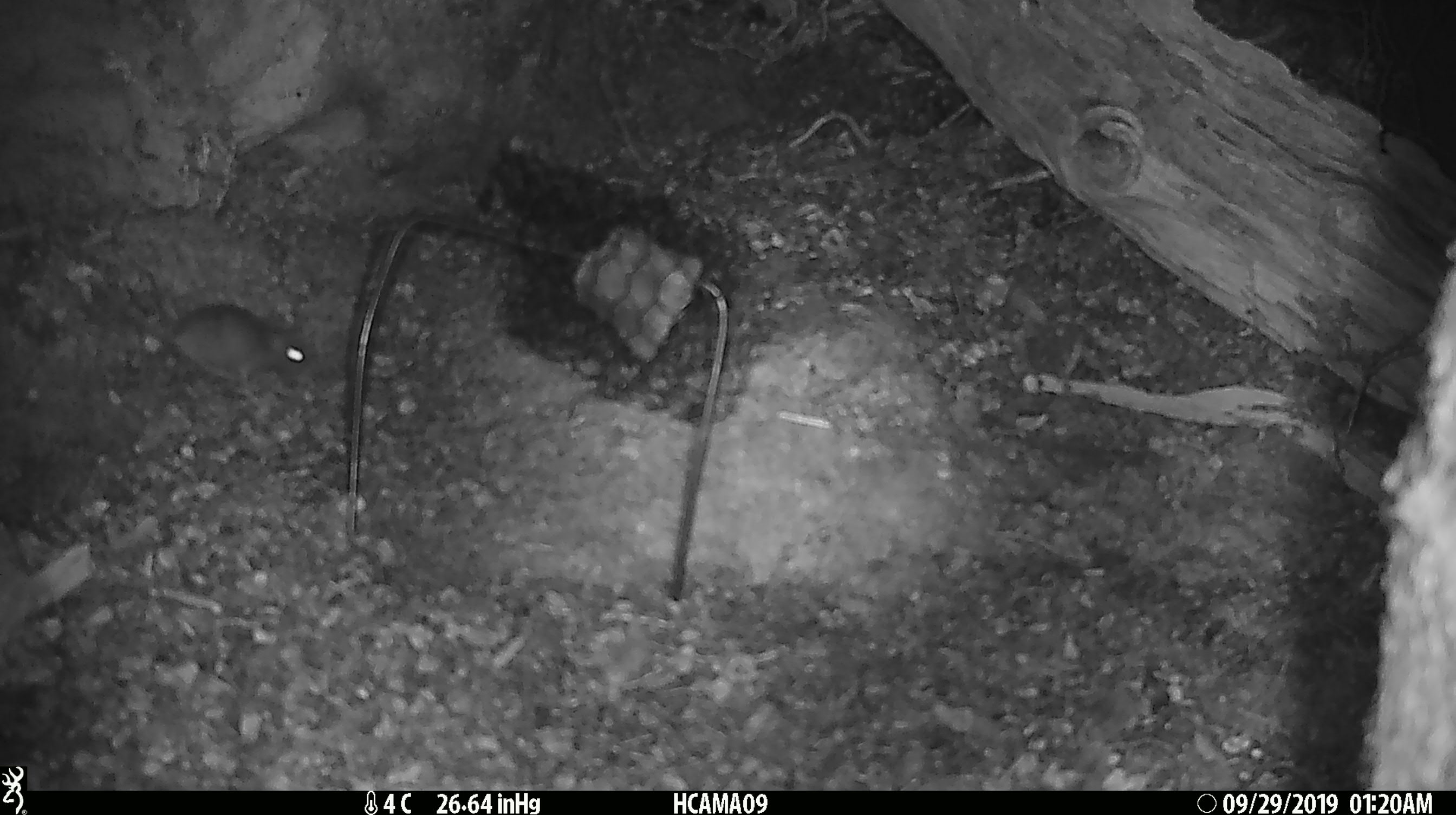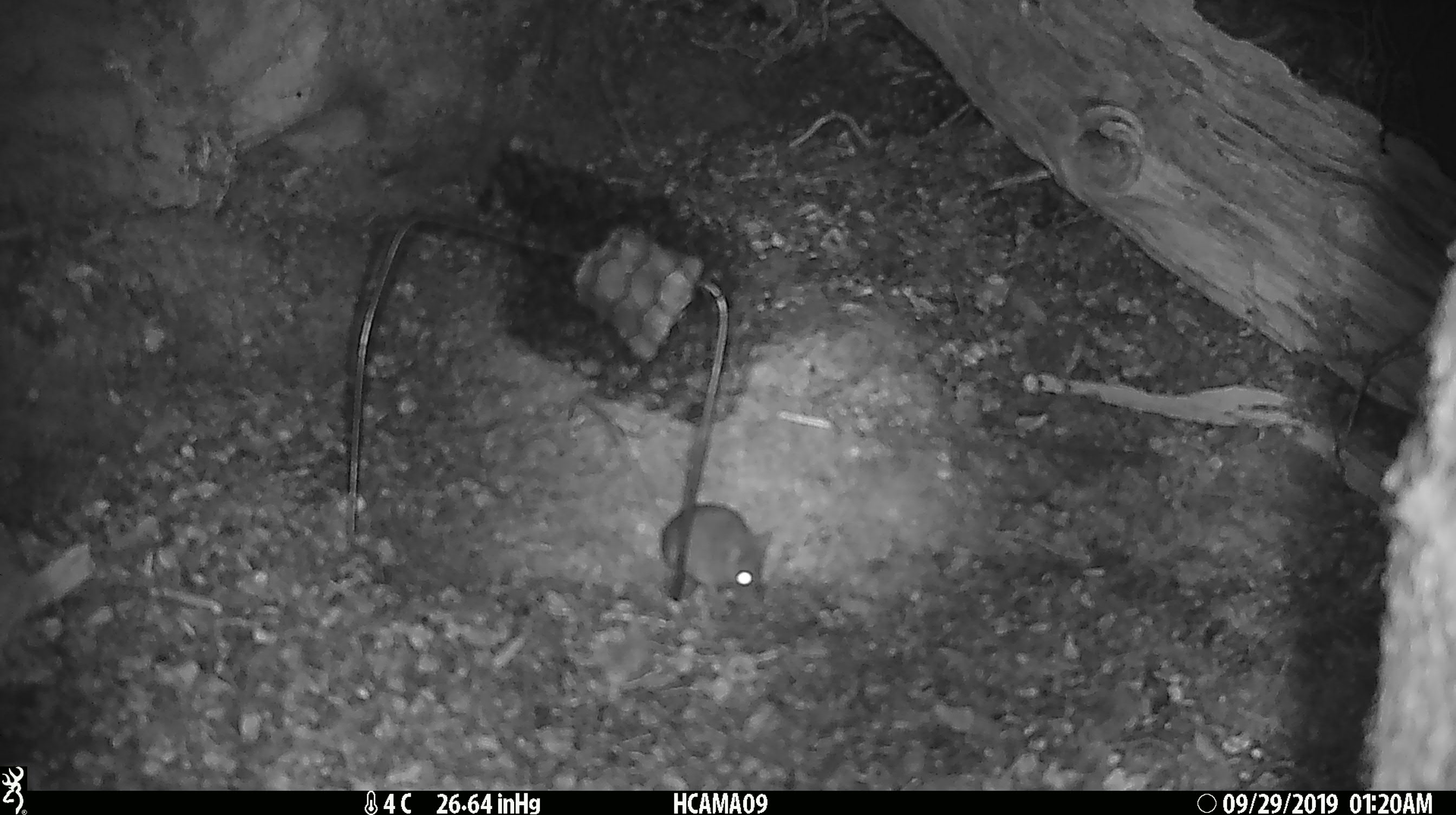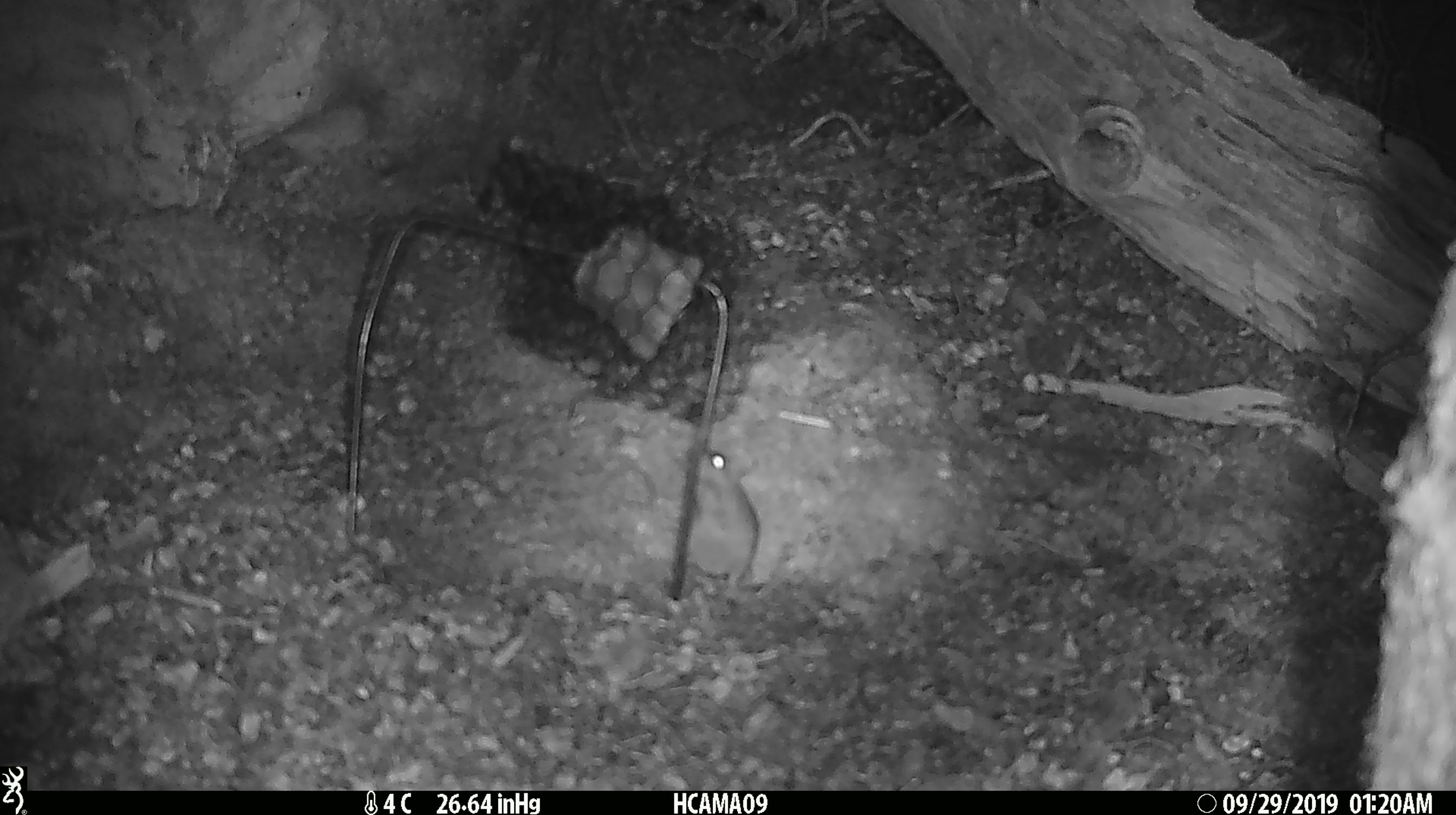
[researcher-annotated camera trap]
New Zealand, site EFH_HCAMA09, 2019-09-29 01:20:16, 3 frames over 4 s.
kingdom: Animalia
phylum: Chordata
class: Mammalia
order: Rodentia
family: Muridae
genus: Mus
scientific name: Mus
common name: mouse